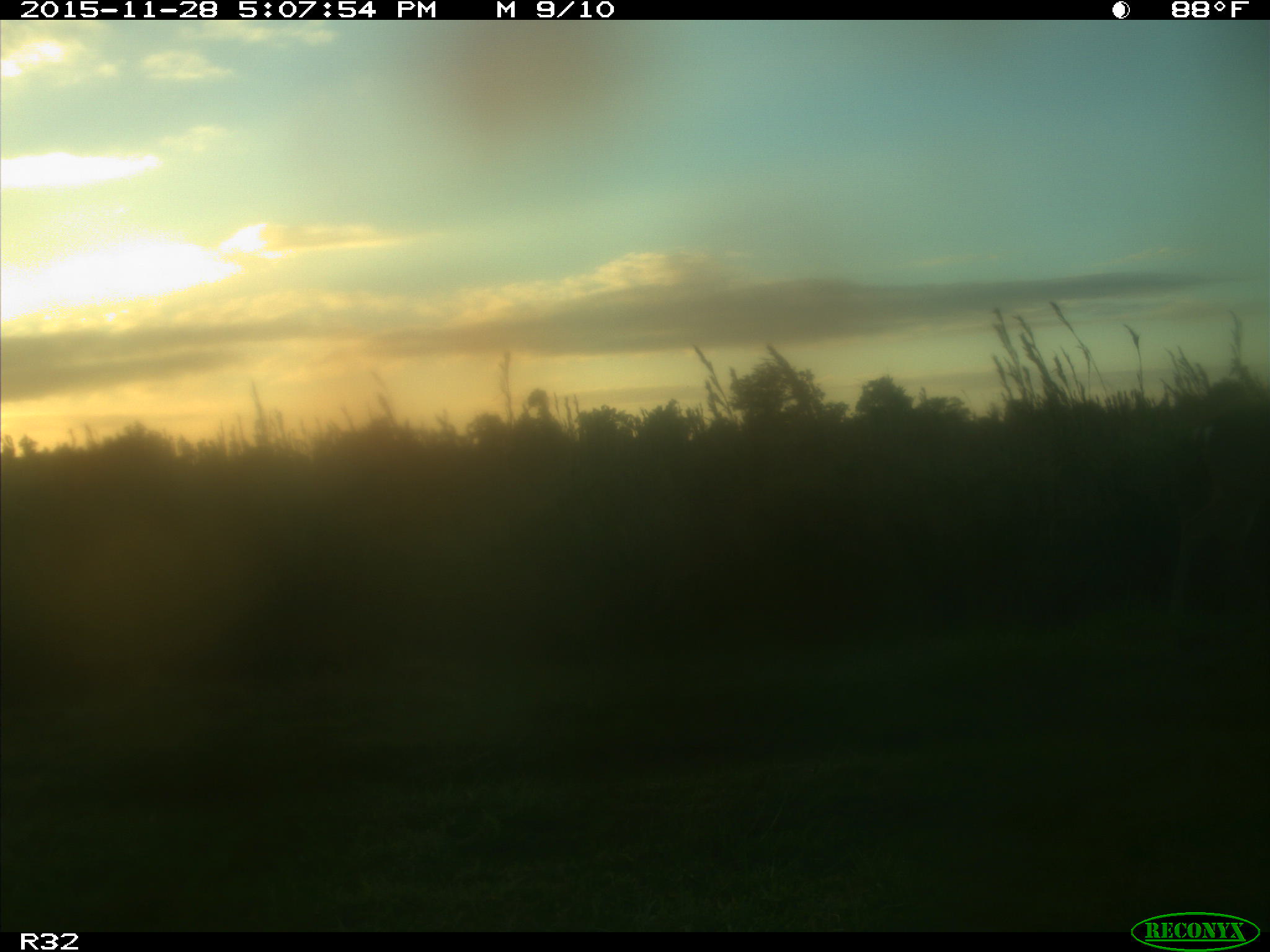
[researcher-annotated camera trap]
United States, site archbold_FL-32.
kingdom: Animalia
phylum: Chordata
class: Mammalia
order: Artiodactyla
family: Cervidae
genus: Odocoileus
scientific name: Odocoileus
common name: deer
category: unidentified deer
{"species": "unidentified deer (deer) (Odocoileus)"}